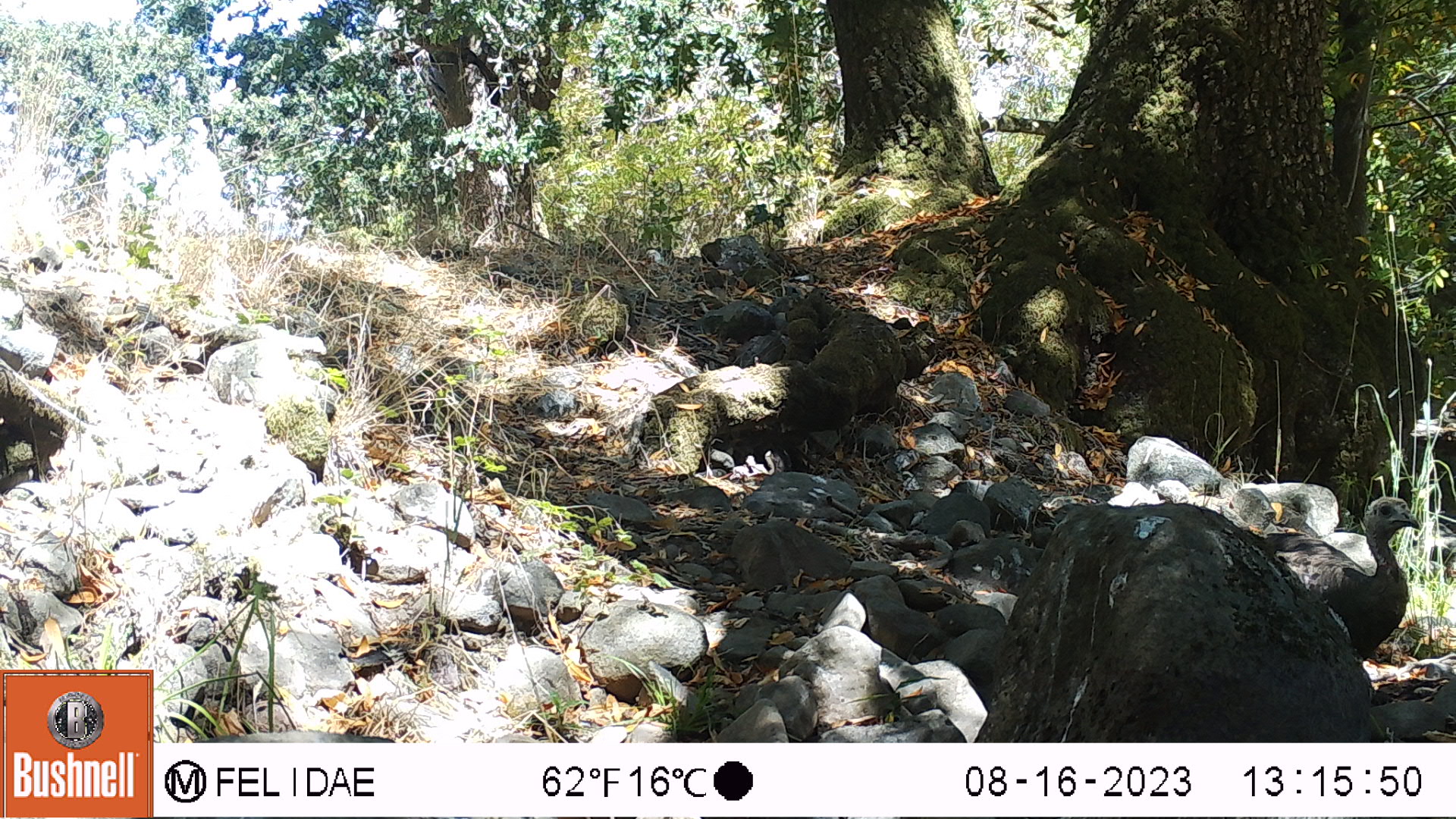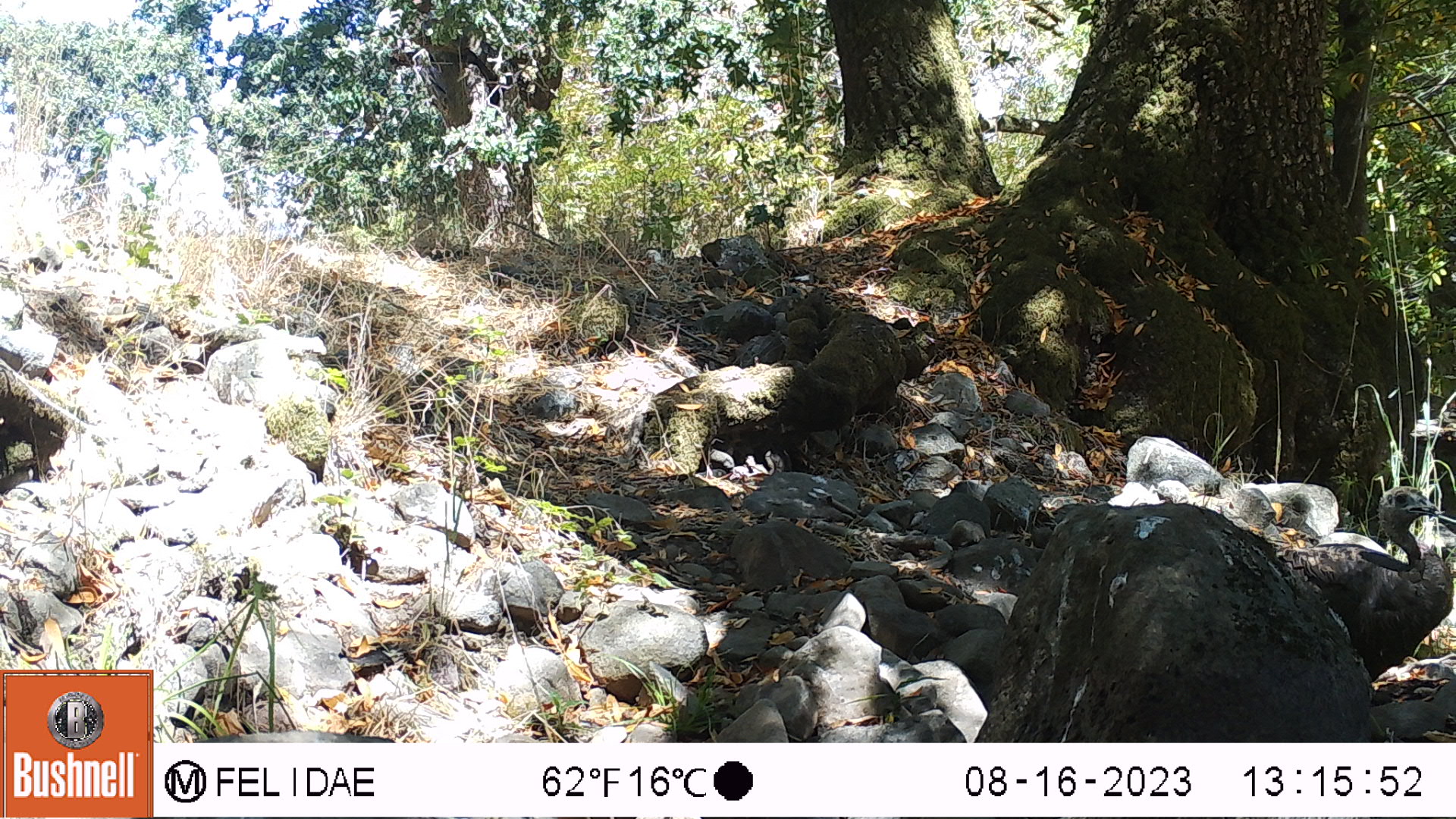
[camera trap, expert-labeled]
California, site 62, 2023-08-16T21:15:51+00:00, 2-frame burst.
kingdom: Animalia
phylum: Chordata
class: Aves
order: Galliformes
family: Phasianidae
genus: Meleagris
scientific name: Meleagris gallopavo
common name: turkey